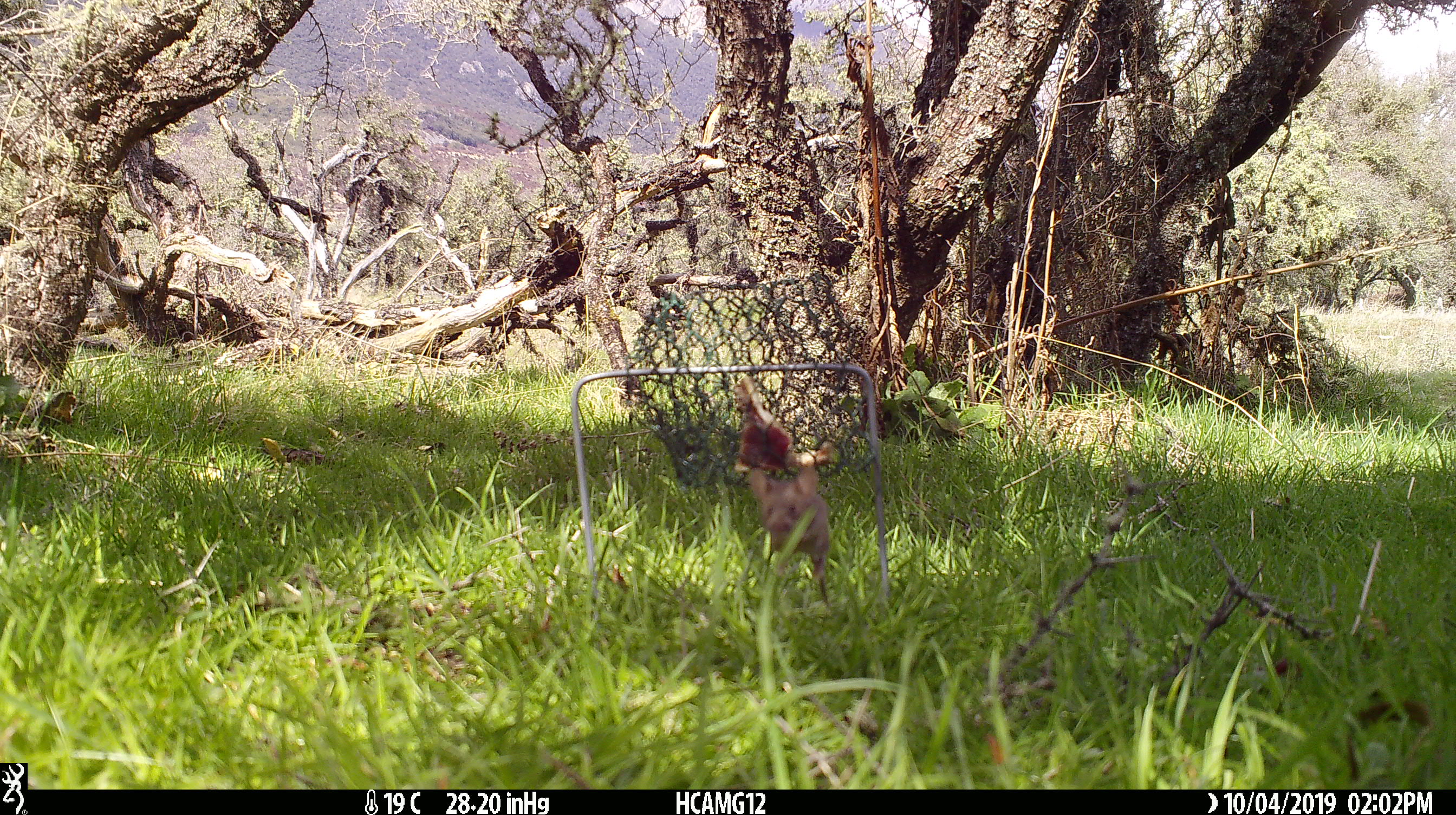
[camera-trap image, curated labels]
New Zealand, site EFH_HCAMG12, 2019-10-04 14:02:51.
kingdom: Animalia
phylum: Chordata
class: Mammalia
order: Rodentia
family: Muridae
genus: Mus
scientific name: Mus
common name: mouse